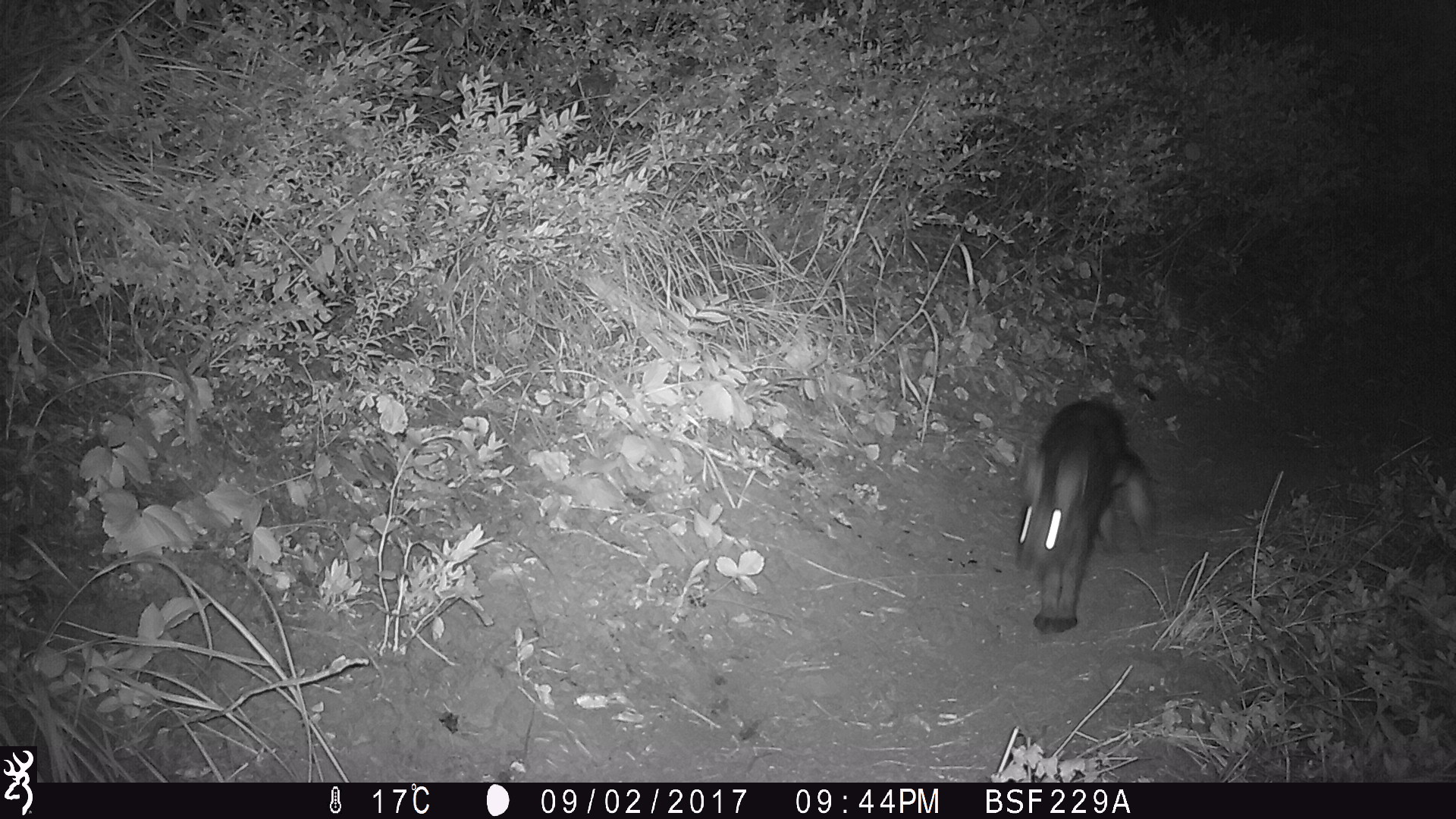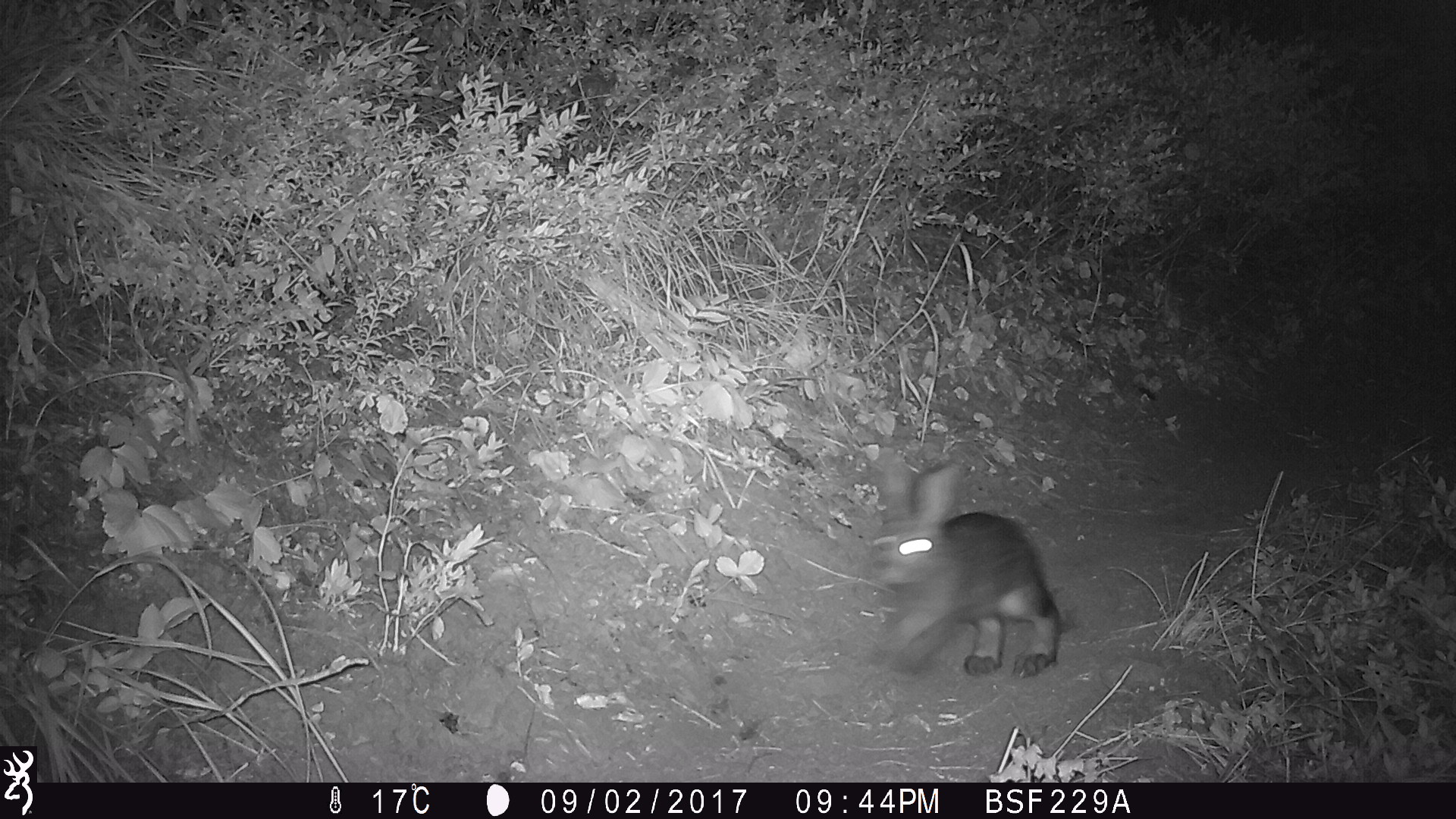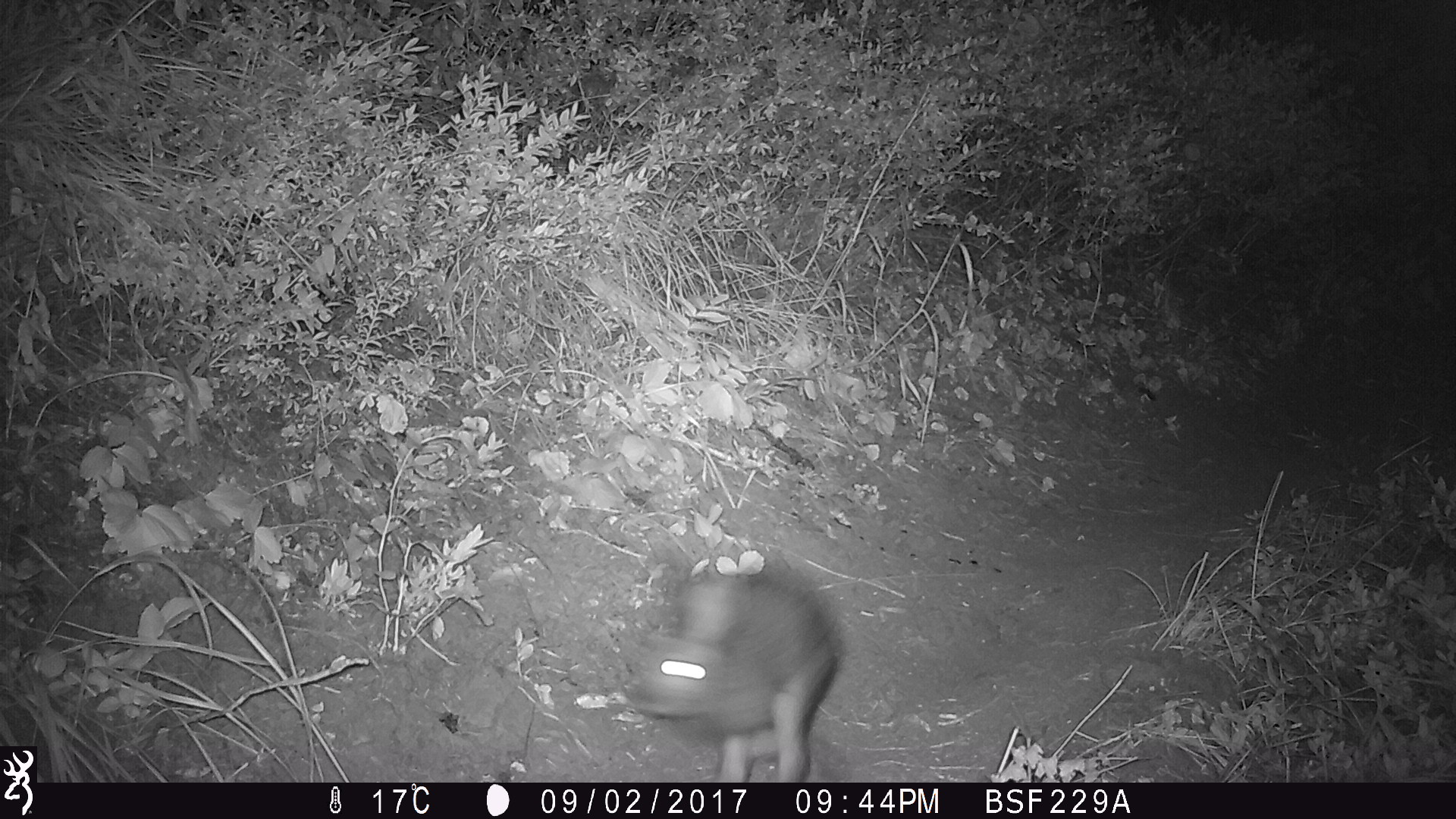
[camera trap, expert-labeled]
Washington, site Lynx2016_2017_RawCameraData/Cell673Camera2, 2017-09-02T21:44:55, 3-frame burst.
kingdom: Animalia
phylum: Chordata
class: Mammalia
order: Lagomorpha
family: Leporidae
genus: Lepus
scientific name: Lepus americanus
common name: snowshoe hare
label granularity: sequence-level